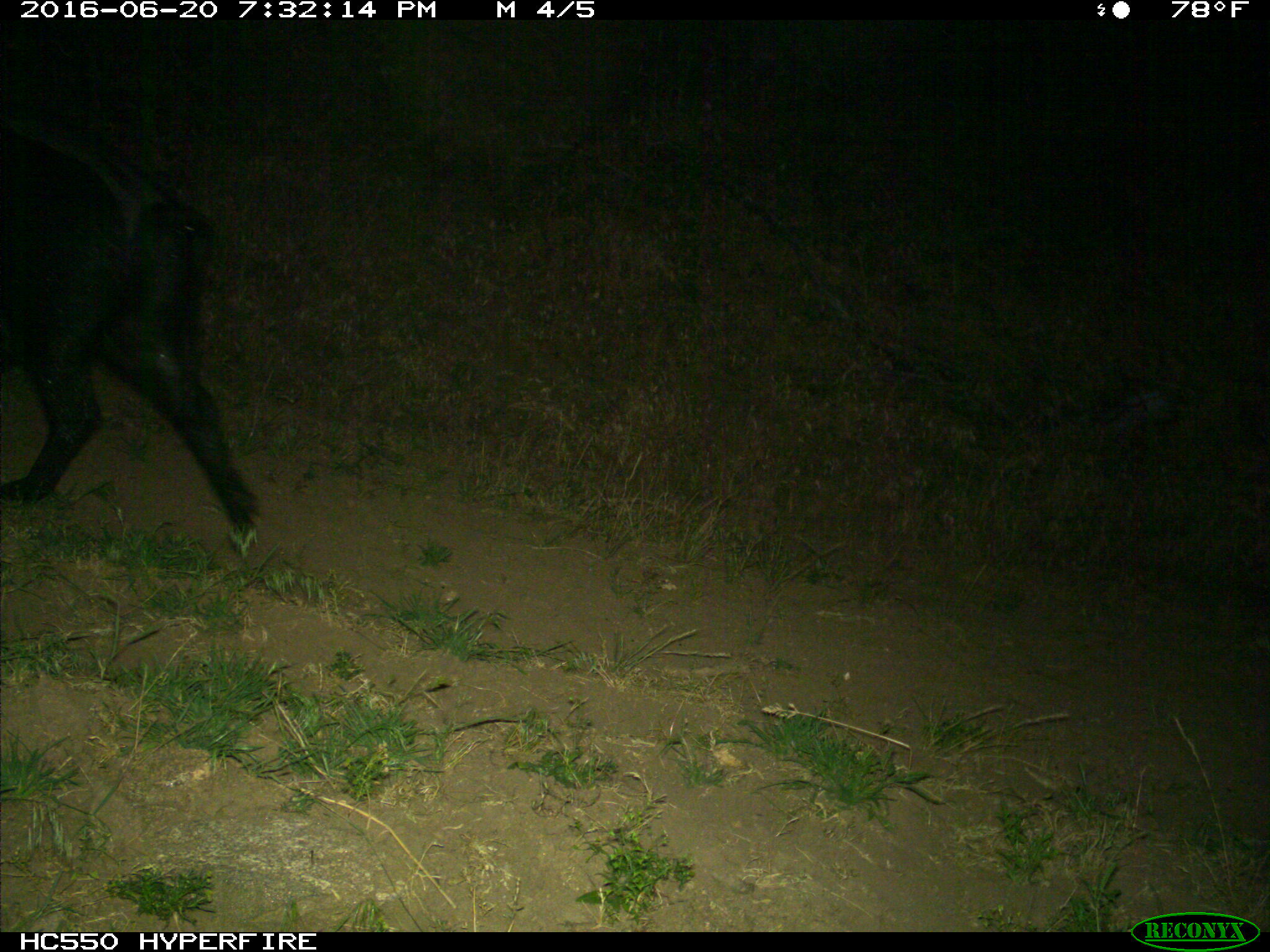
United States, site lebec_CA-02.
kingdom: Animalia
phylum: Chordata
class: Mammalia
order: Artiodactyla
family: Suidae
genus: Sus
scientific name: Sus scrofa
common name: wild boar